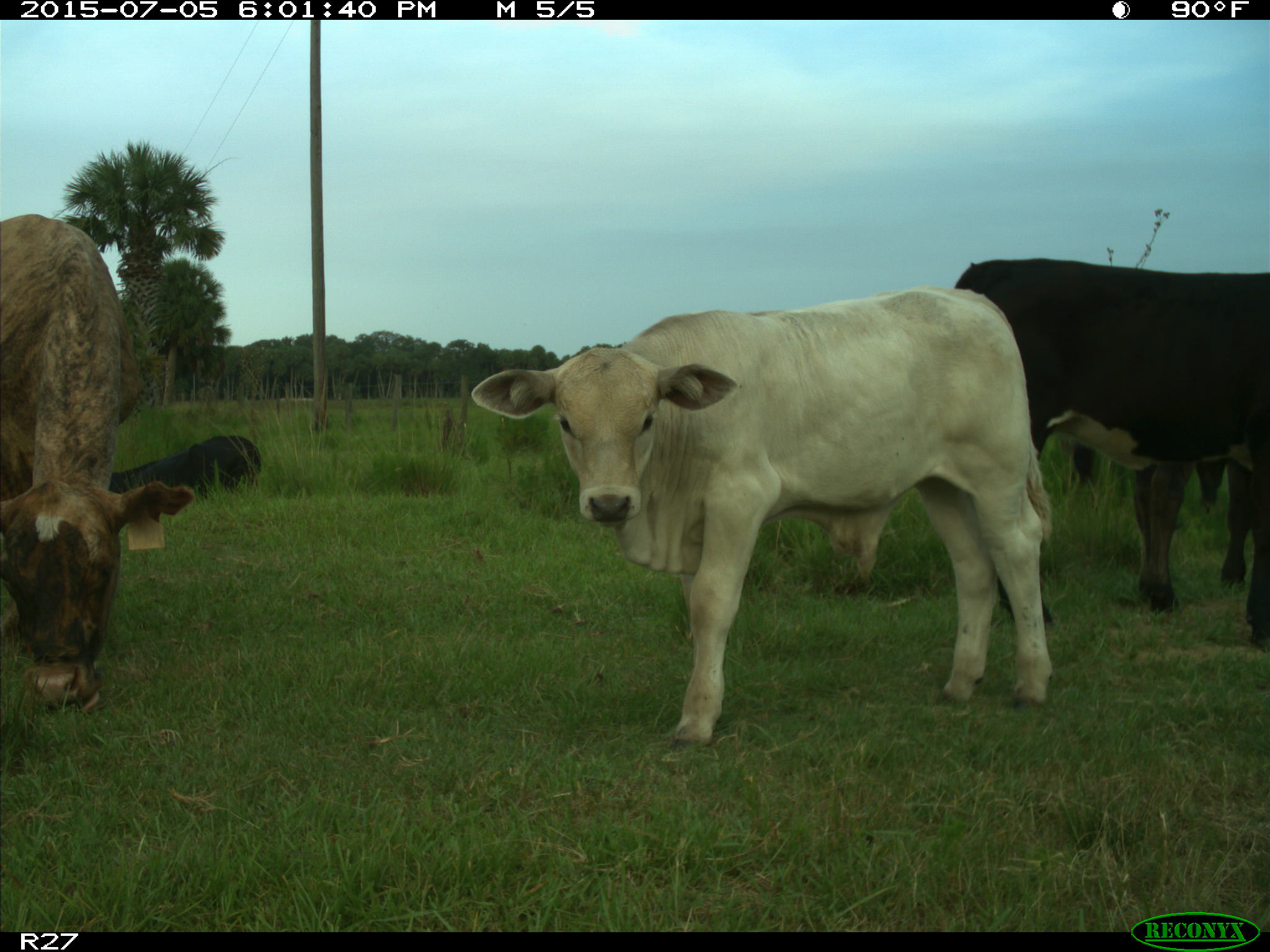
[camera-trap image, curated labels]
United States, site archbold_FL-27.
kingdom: Animalia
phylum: Chordata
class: Mammalia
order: Artiodactyla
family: Bovidae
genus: Bos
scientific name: Bos taurus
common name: domestic cow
Bos taurus (domestic cow).